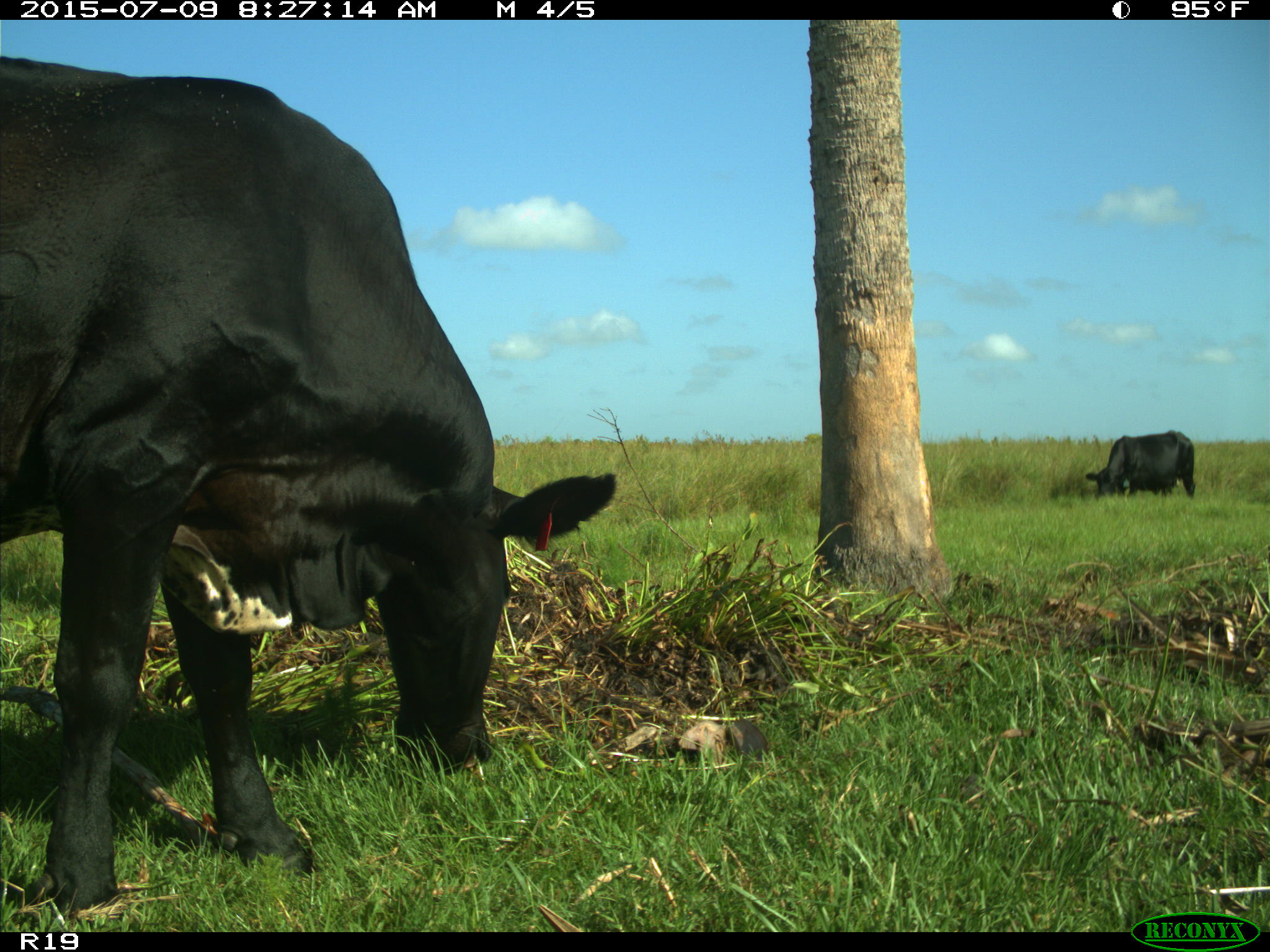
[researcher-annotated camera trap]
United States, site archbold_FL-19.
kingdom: Animalia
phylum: Chordata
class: Mammalia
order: Artiodactyla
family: Bovidae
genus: Bos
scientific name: Bos taurus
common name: domestic cow